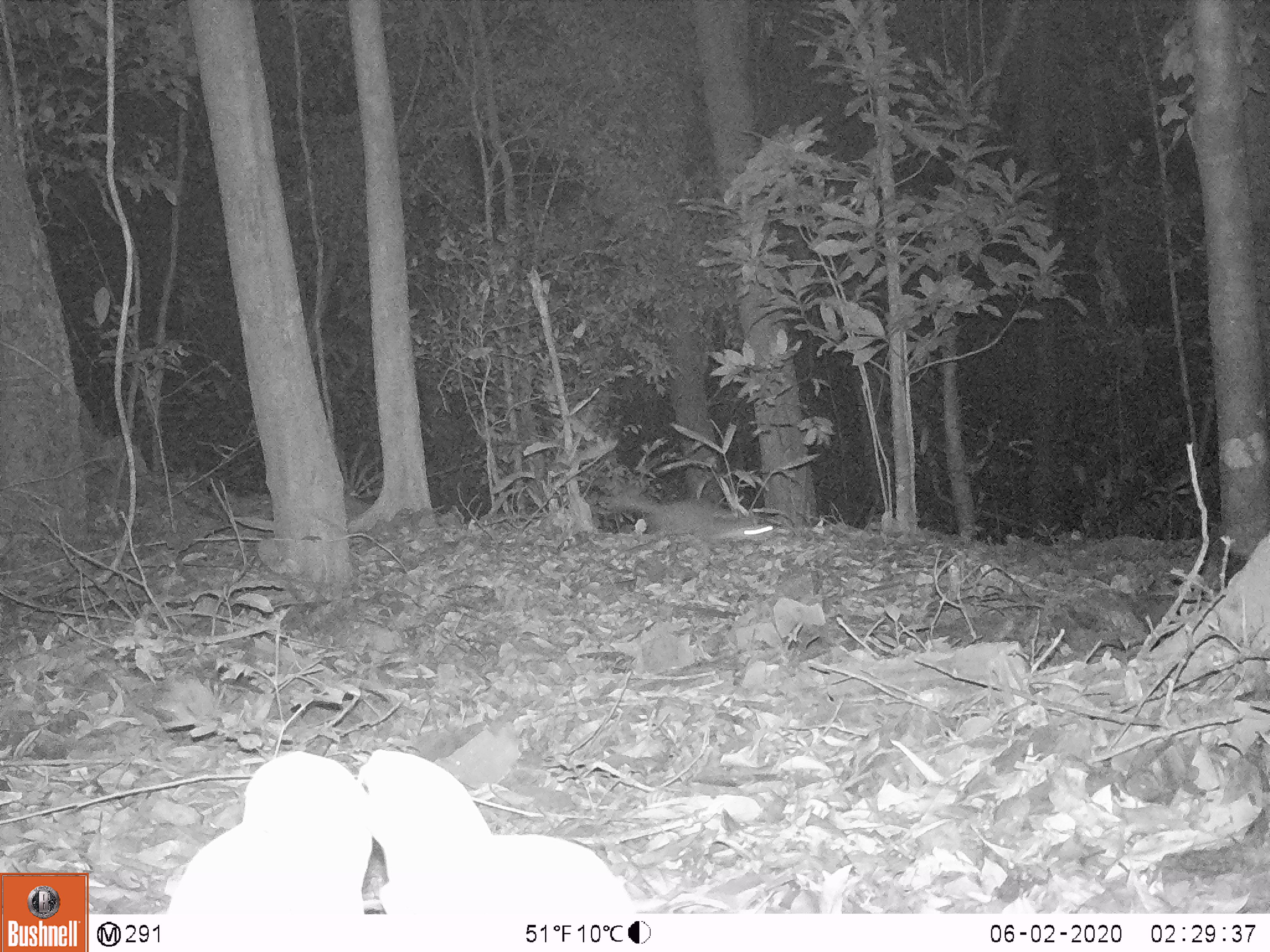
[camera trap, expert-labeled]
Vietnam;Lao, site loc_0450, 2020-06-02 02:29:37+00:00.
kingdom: Animalia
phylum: Chordata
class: Mammalia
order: Carnivora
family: Mustelidae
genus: Melogale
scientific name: Melogale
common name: ferret badger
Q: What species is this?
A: Ferret badger (Melogale).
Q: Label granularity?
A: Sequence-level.